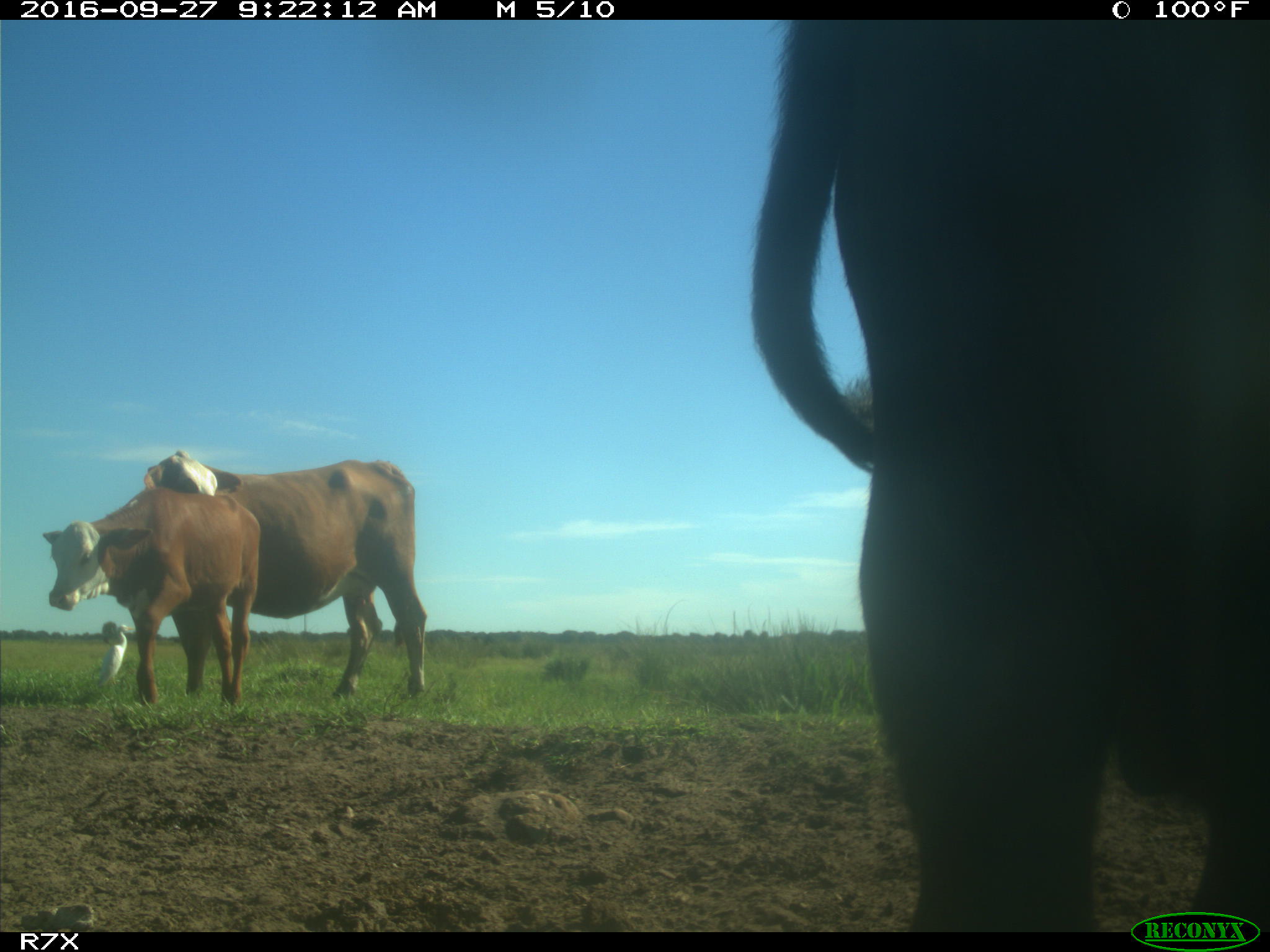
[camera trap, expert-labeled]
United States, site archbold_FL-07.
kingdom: Animalia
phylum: Chordata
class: Mammalia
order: Artiodactyla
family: Bovidae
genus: Bos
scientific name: Bos taurus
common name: domestic cow